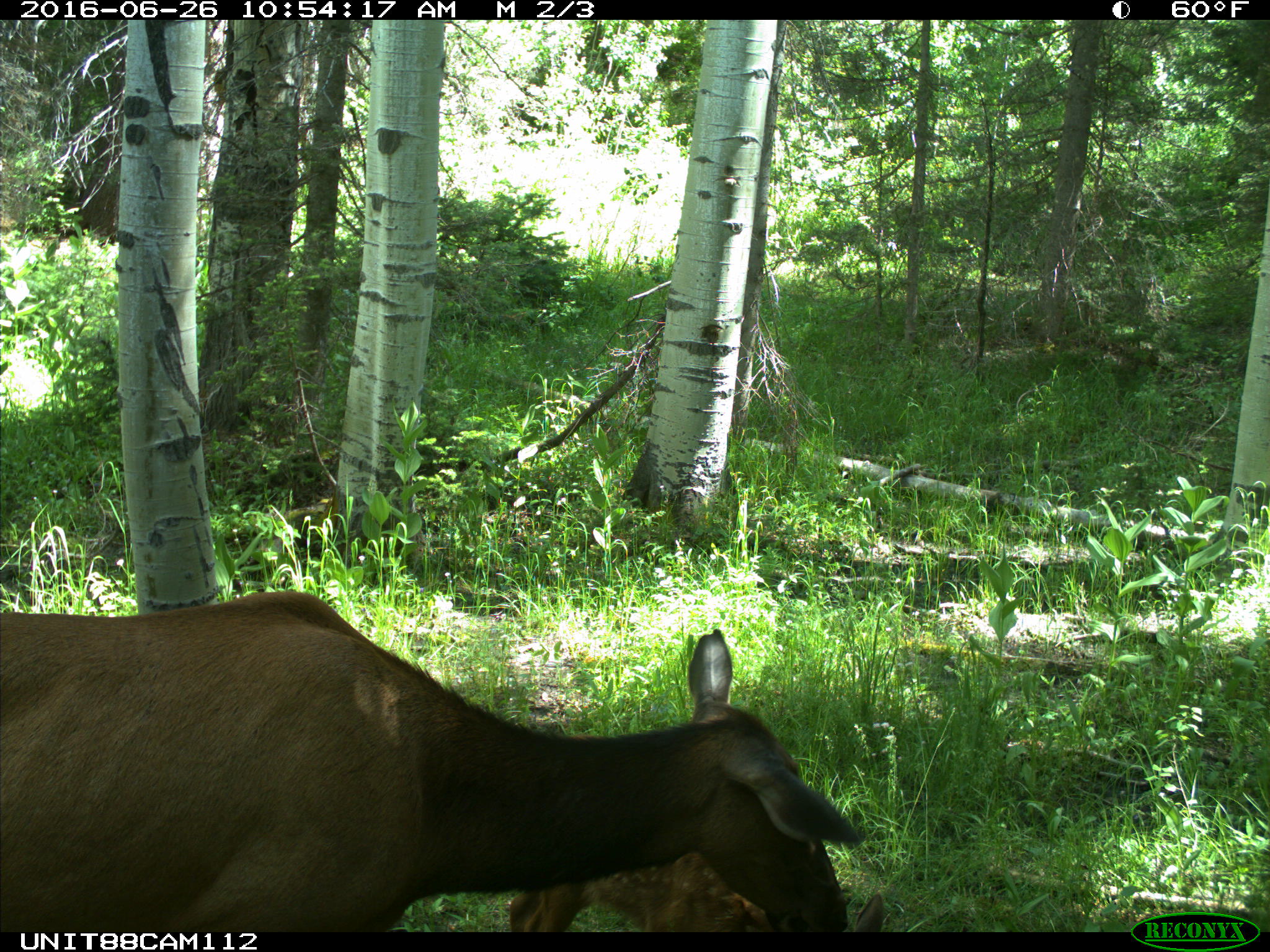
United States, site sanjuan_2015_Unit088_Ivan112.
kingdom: Animalia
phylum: Chordata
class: Mammalia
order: Artiodactyla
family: Cervidae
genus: Cervus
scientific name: Cervus elaphus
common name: red deer